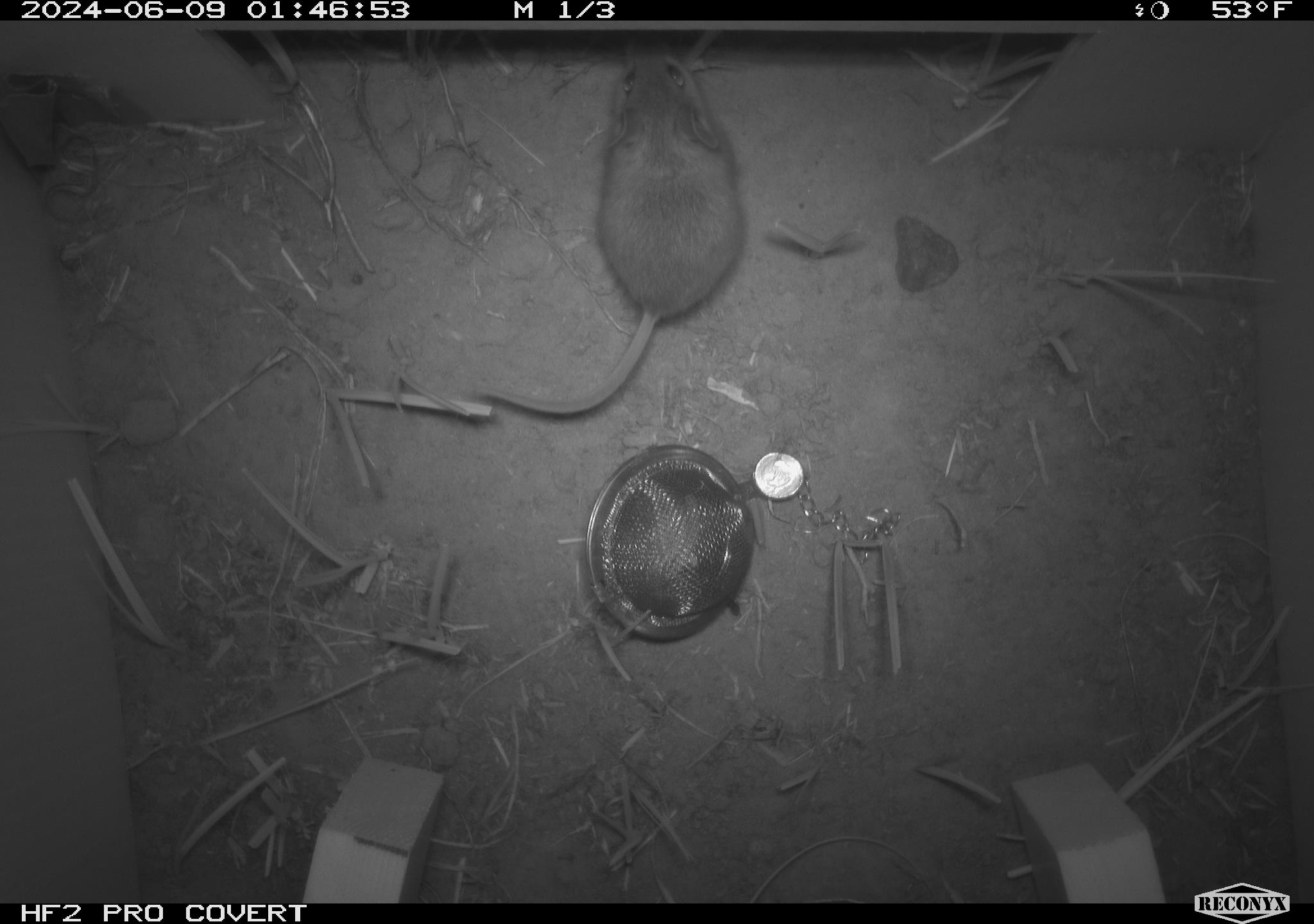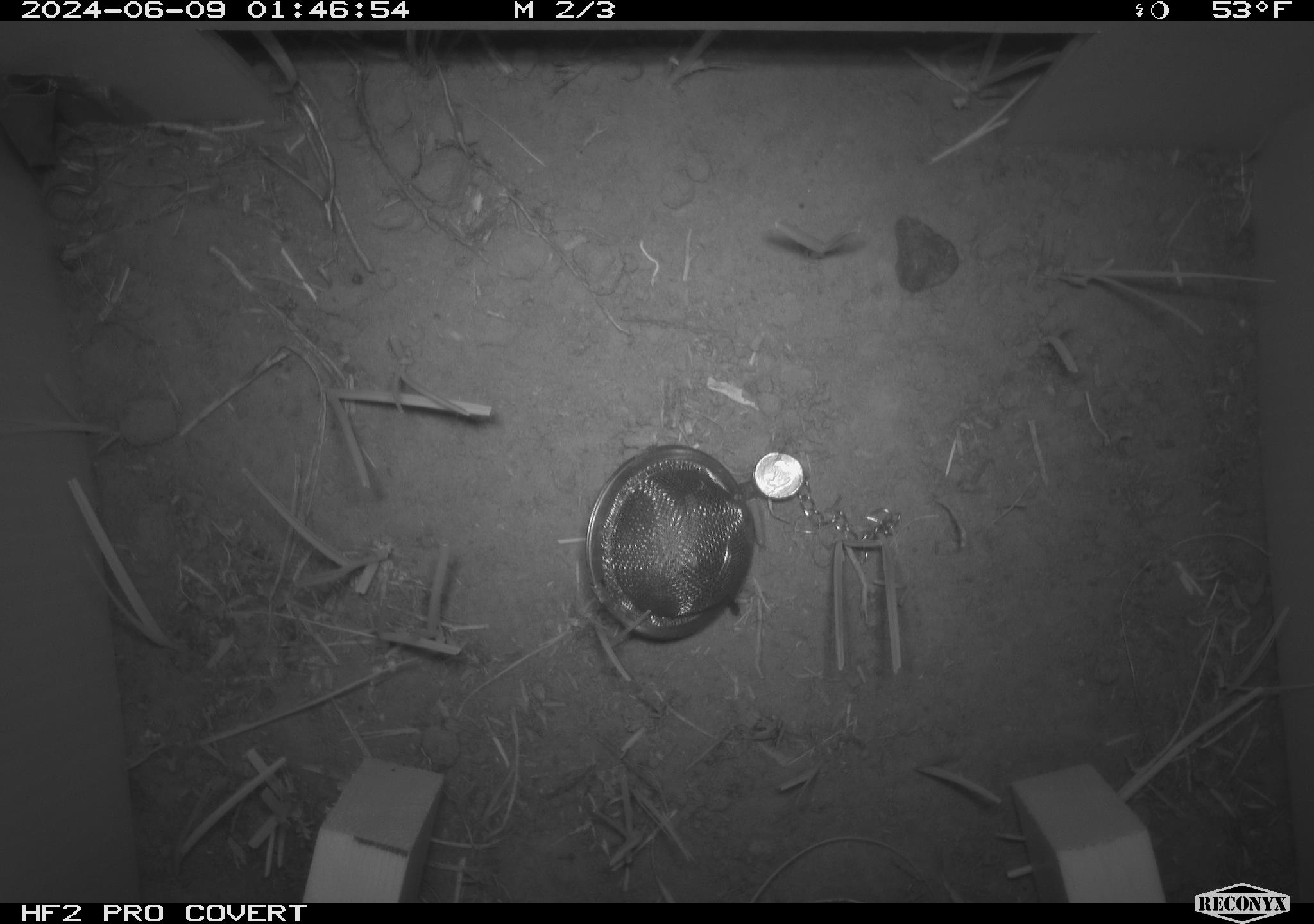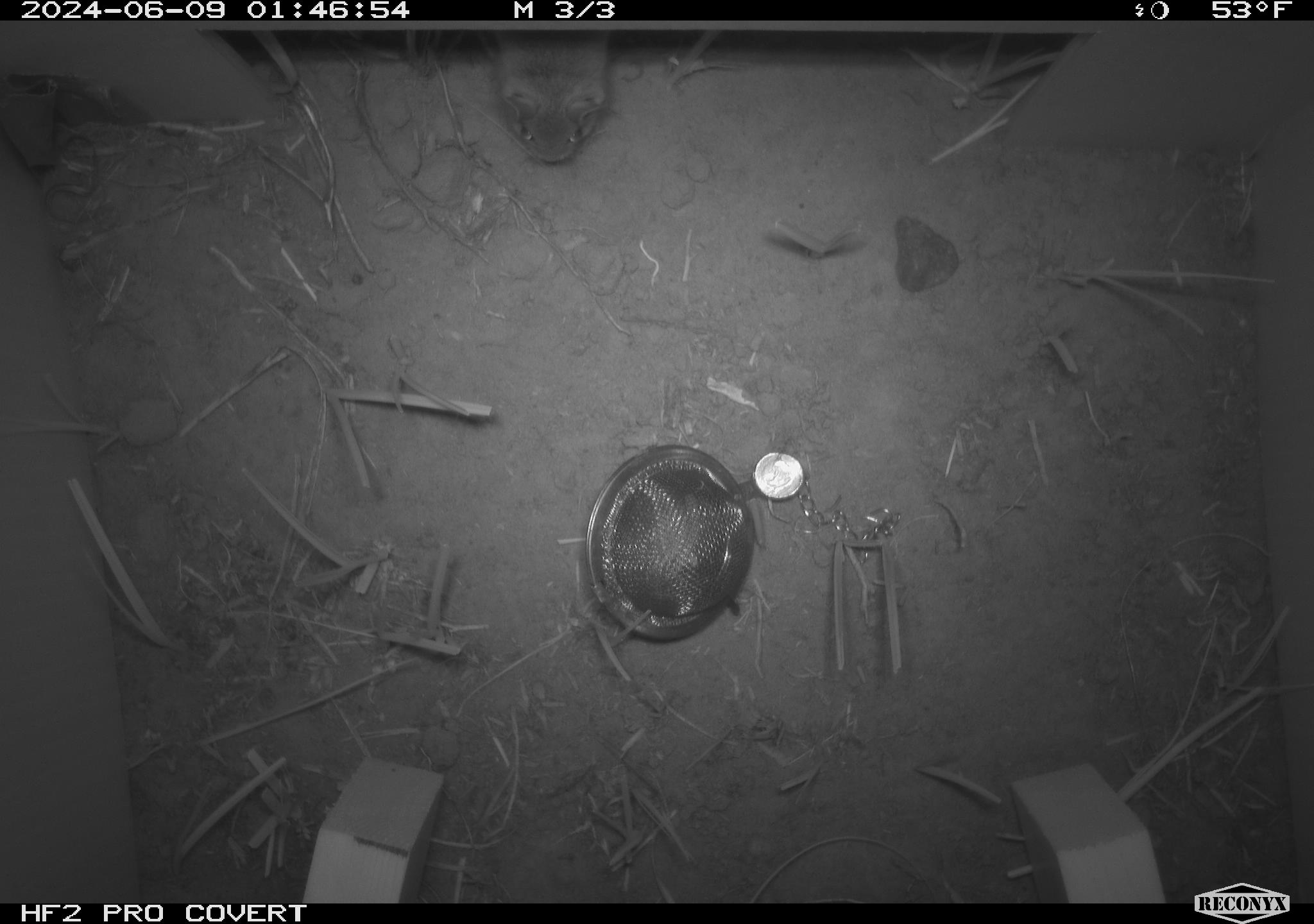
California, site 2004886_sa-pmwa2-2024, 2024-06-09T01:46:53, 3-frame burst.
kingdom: Animalia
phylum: Chordata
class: Mammalia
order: Rodentia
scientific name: Rodentia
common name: mouse species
Mouse species (Rodentia).